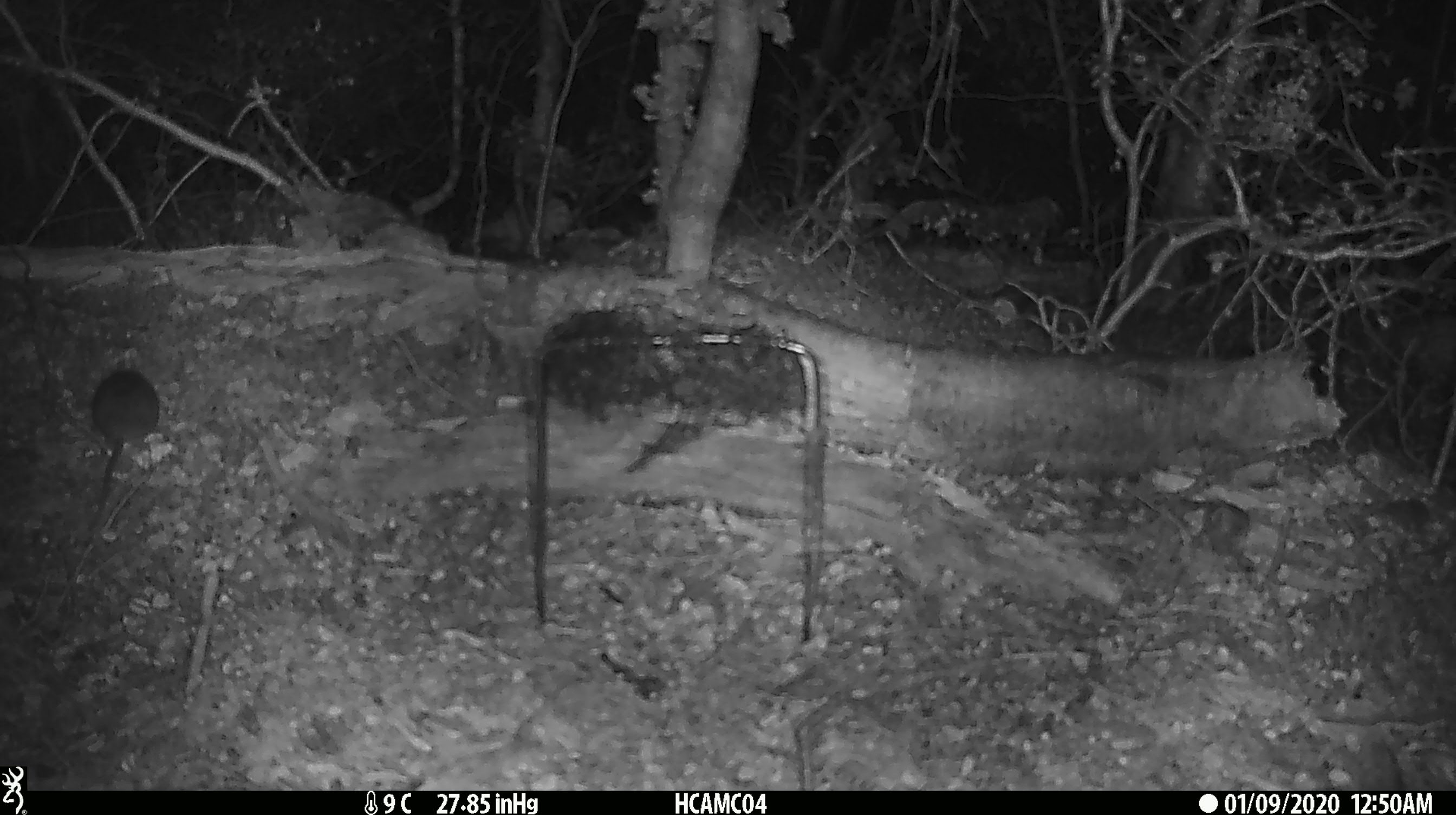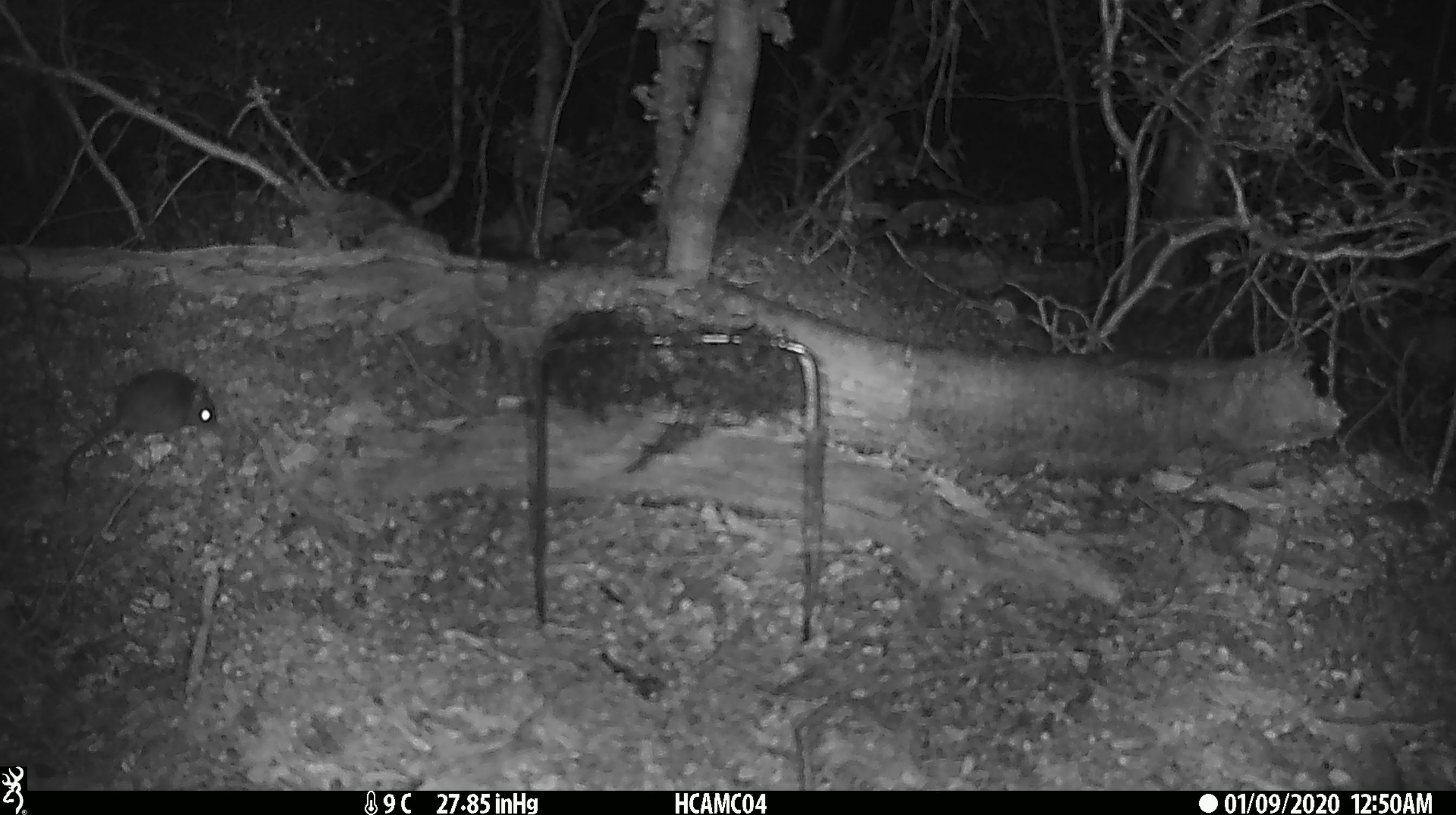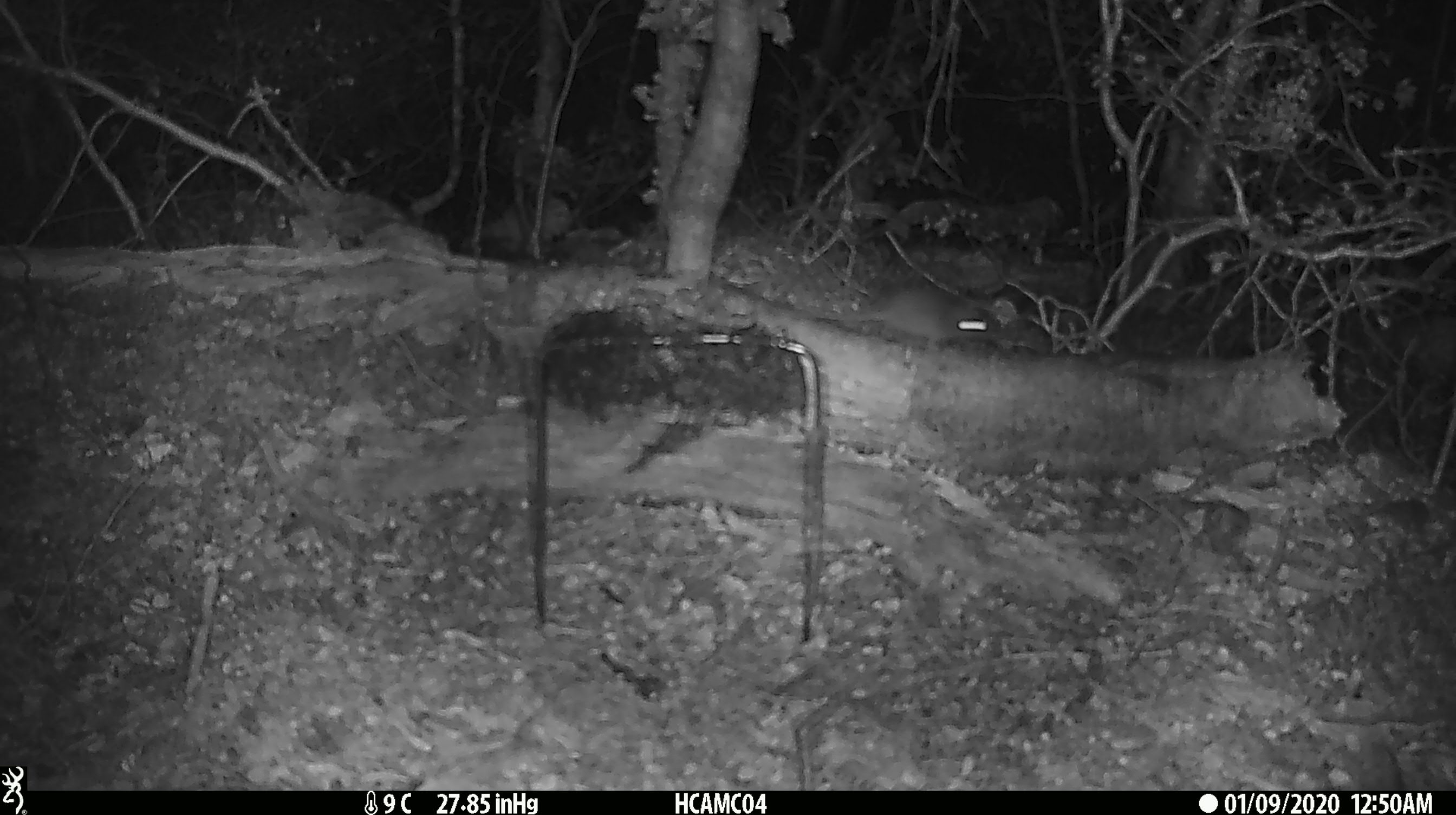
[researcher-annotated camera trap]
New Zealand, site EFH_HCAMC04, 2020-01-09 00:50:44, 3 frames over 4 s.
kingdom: Animalia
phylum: Chordata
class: Mammalia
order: Rodentia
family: Muridae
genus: Mus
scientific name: Mus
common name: mouse